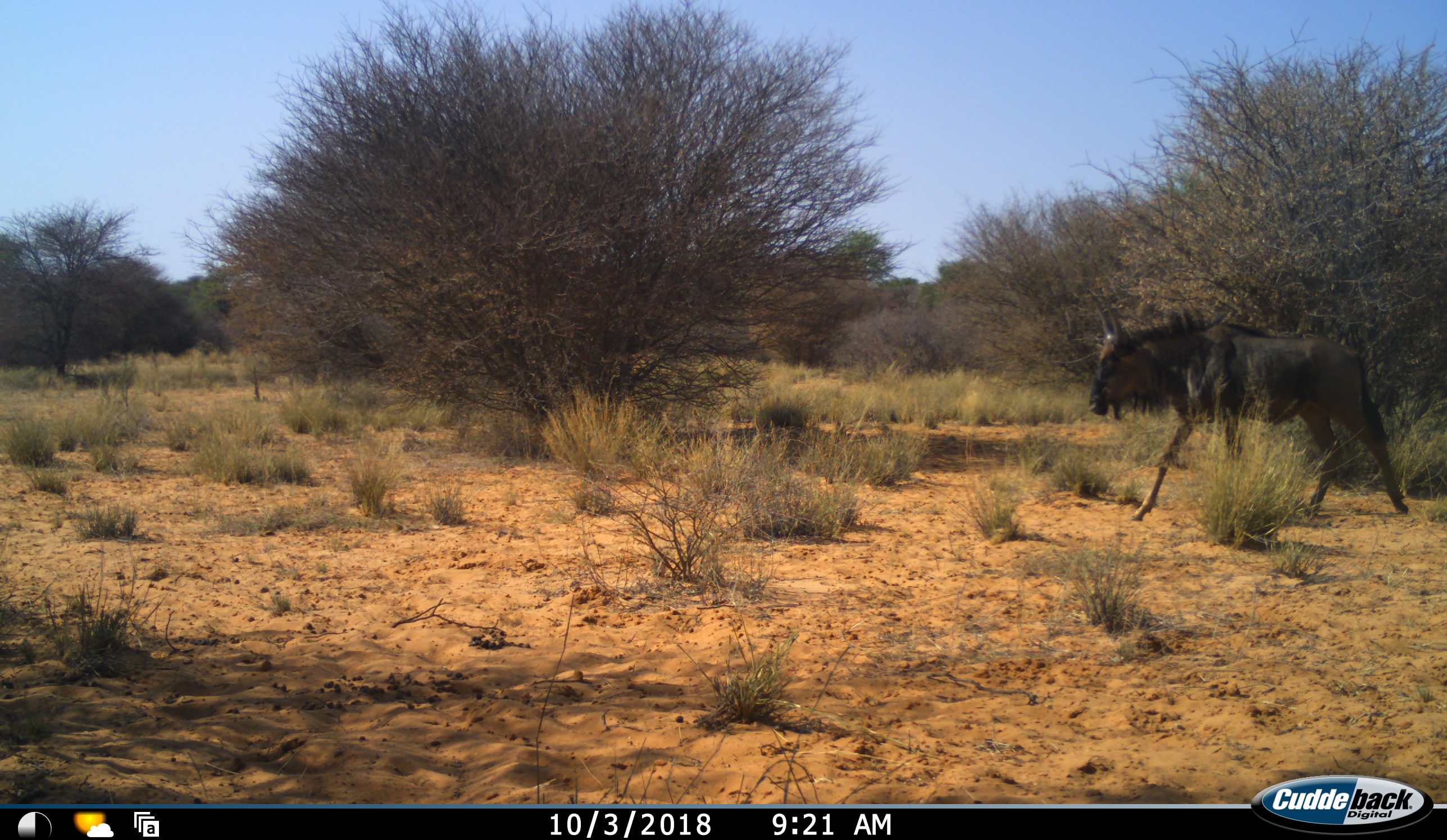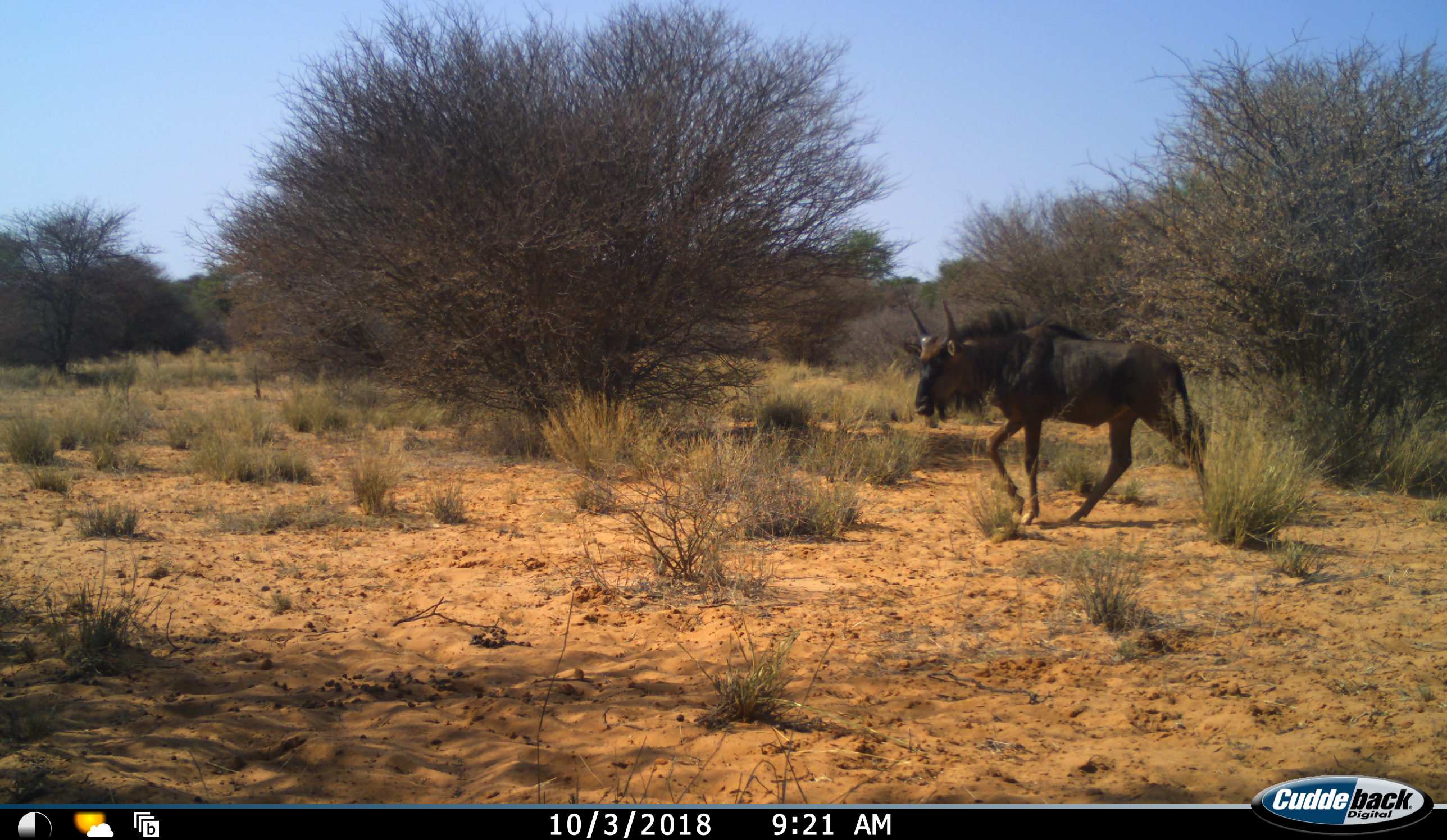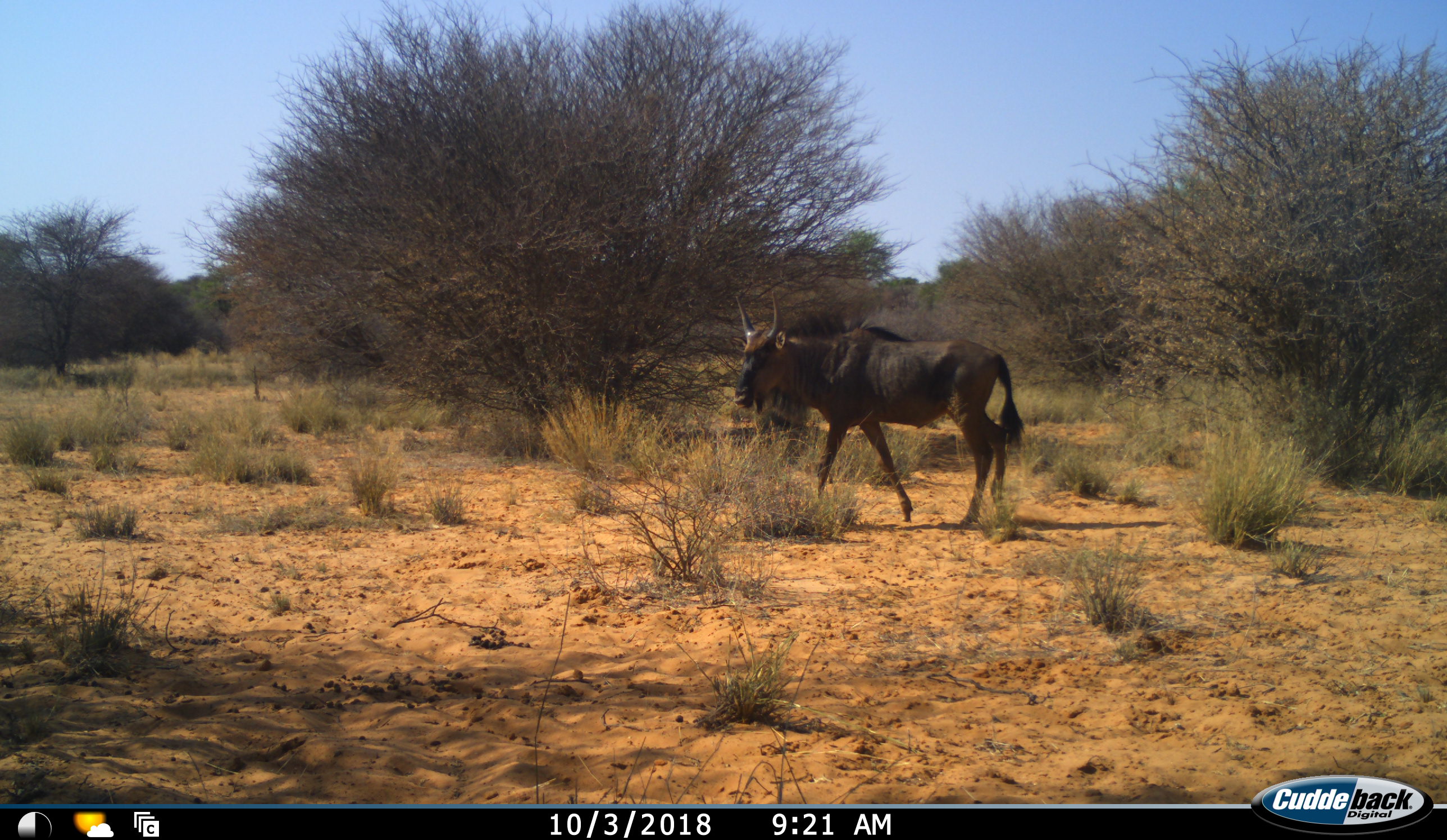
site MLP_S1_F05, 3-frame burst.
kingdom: Animalia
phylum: Chordata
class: Mammalia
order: Artiodactyla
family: Bovidae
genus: Connochaetes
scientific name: Connochaetes taurinus taurinus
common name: blue wildebeest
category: wildebeestblue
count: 1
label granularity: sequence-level